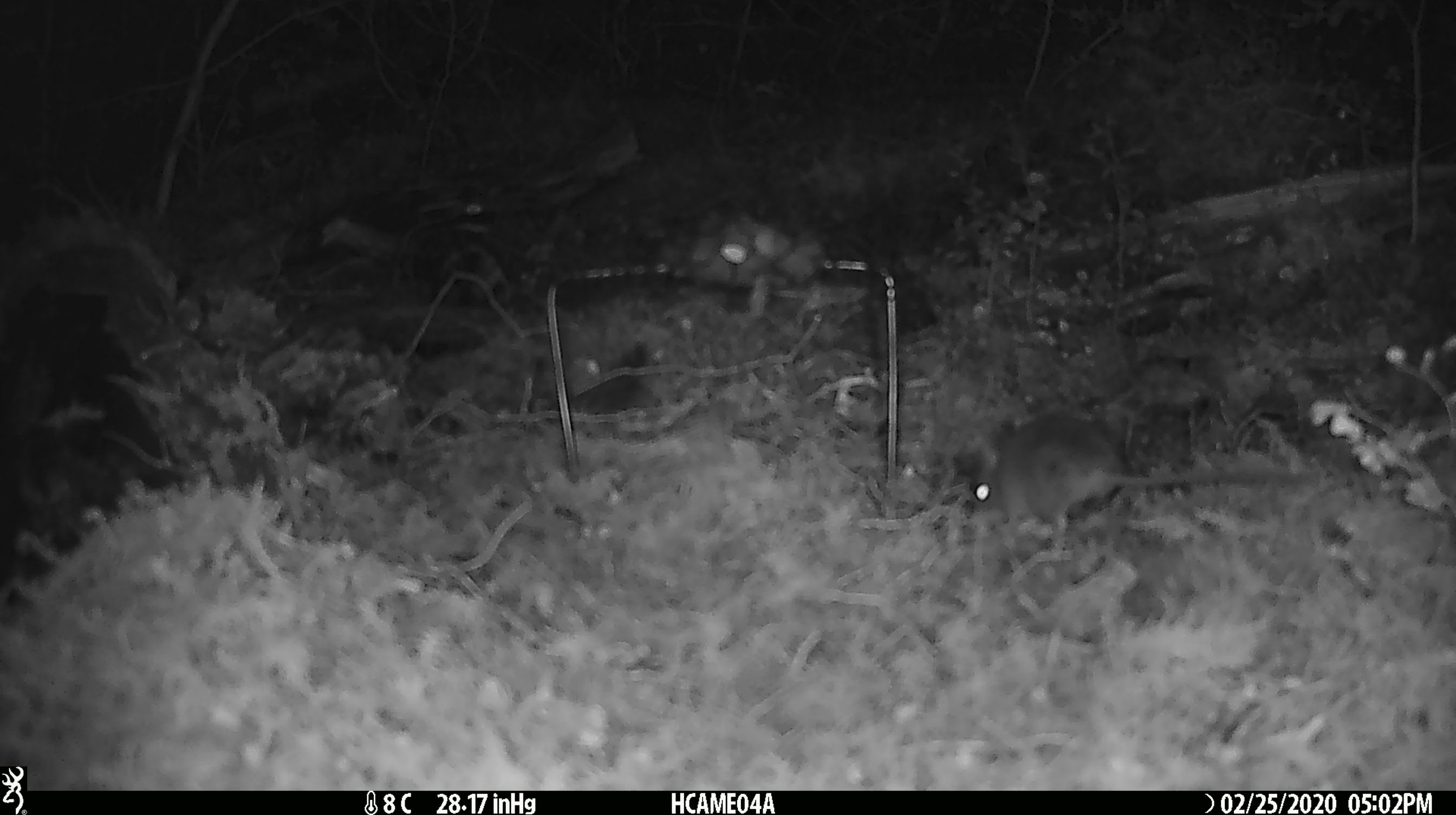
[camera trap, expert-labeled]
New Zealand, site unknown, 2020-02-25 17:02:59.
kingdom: Animalia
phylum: Chordata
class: Mammalia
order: Rodentia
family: Muridae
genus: Mus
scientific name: Mus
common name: mouse